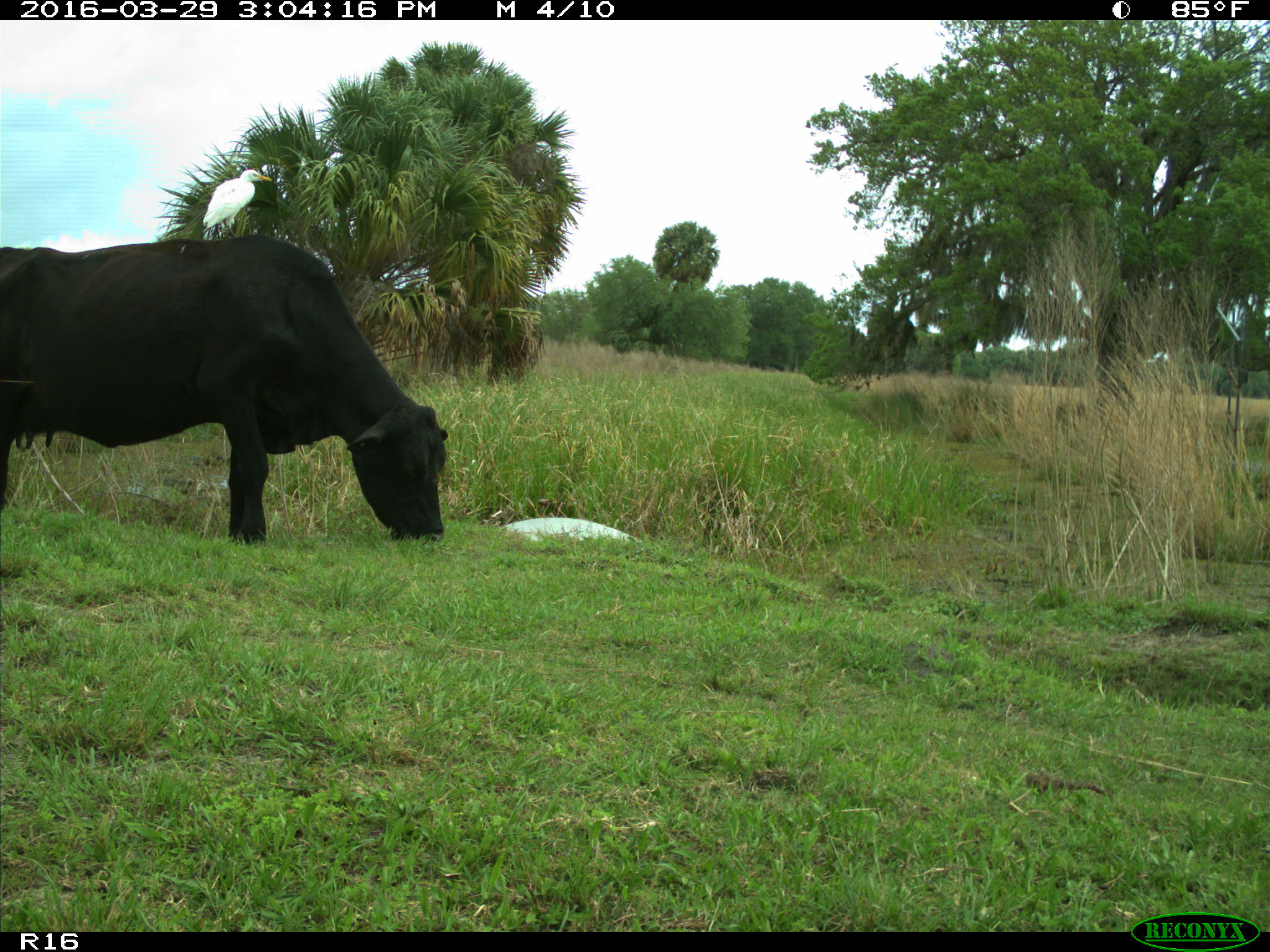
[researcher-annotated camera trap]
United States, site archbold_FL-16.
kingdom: Animalia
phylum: Chordata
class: Mammalia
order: Artiodactyla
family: Bovidae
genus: Bos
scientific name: Bos taurus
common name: domestic cow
Bos taurus (domestic cow).